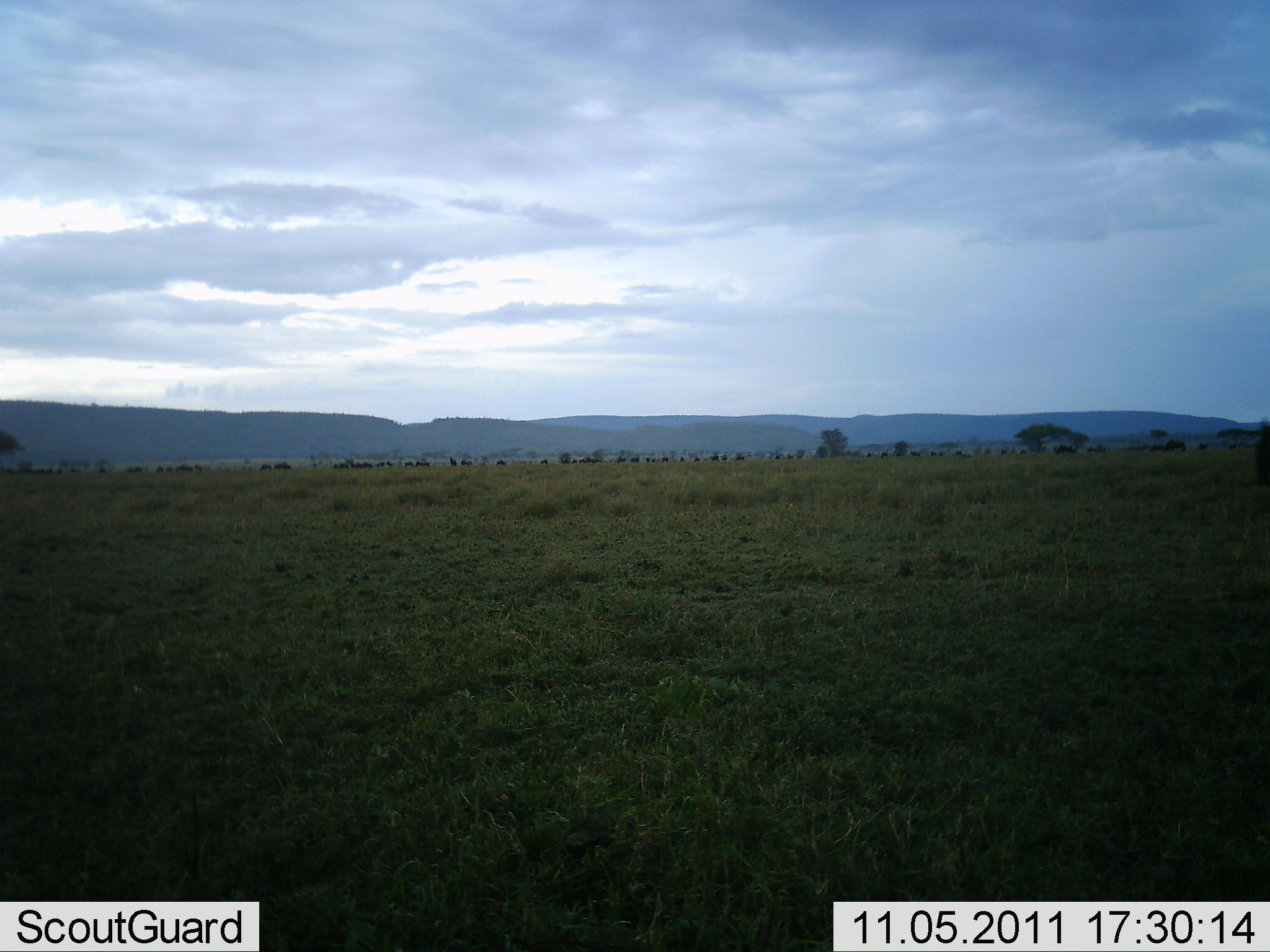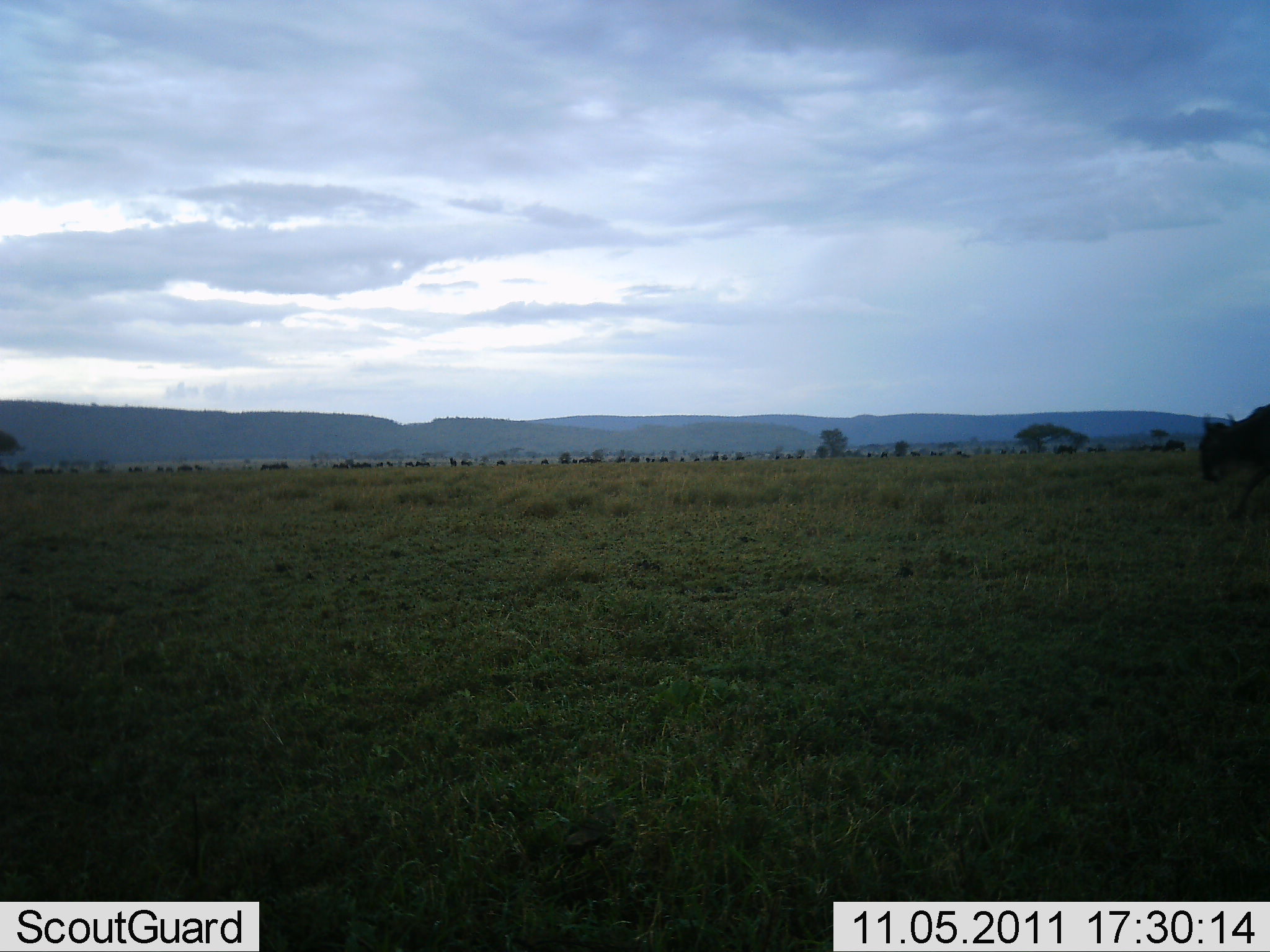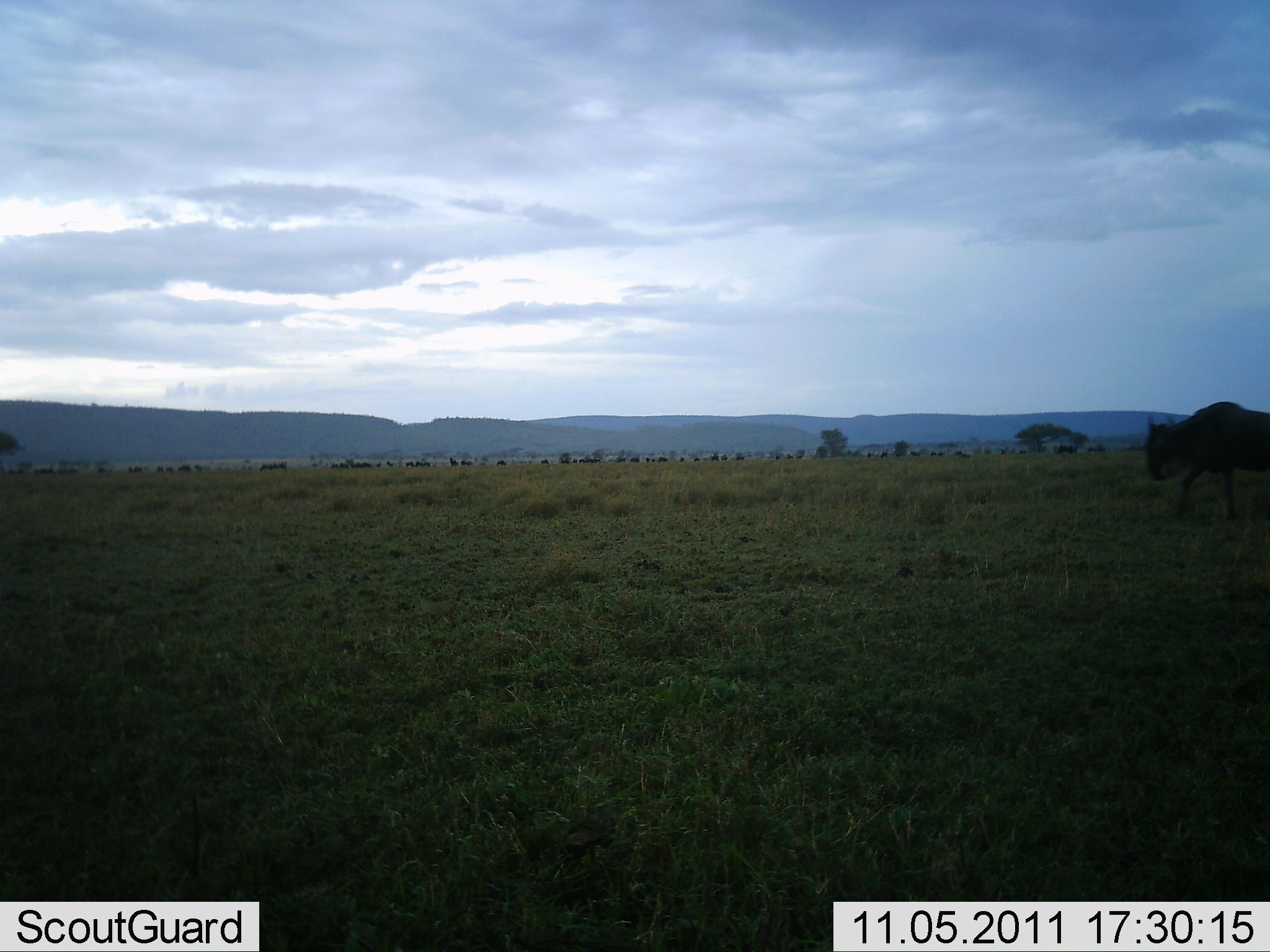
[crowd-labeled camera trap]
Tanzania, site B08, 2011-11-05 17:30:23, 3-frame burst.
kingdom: Animalia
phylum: Chordata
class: Mammalia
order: Artiodactyla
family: Bovidae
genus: Connochaetes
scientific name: Connochaetes taurinus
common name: blue wildebeest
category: wildebeest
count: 1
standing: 0%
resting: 0%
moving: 100%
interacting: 0%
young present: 0%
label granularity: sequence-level